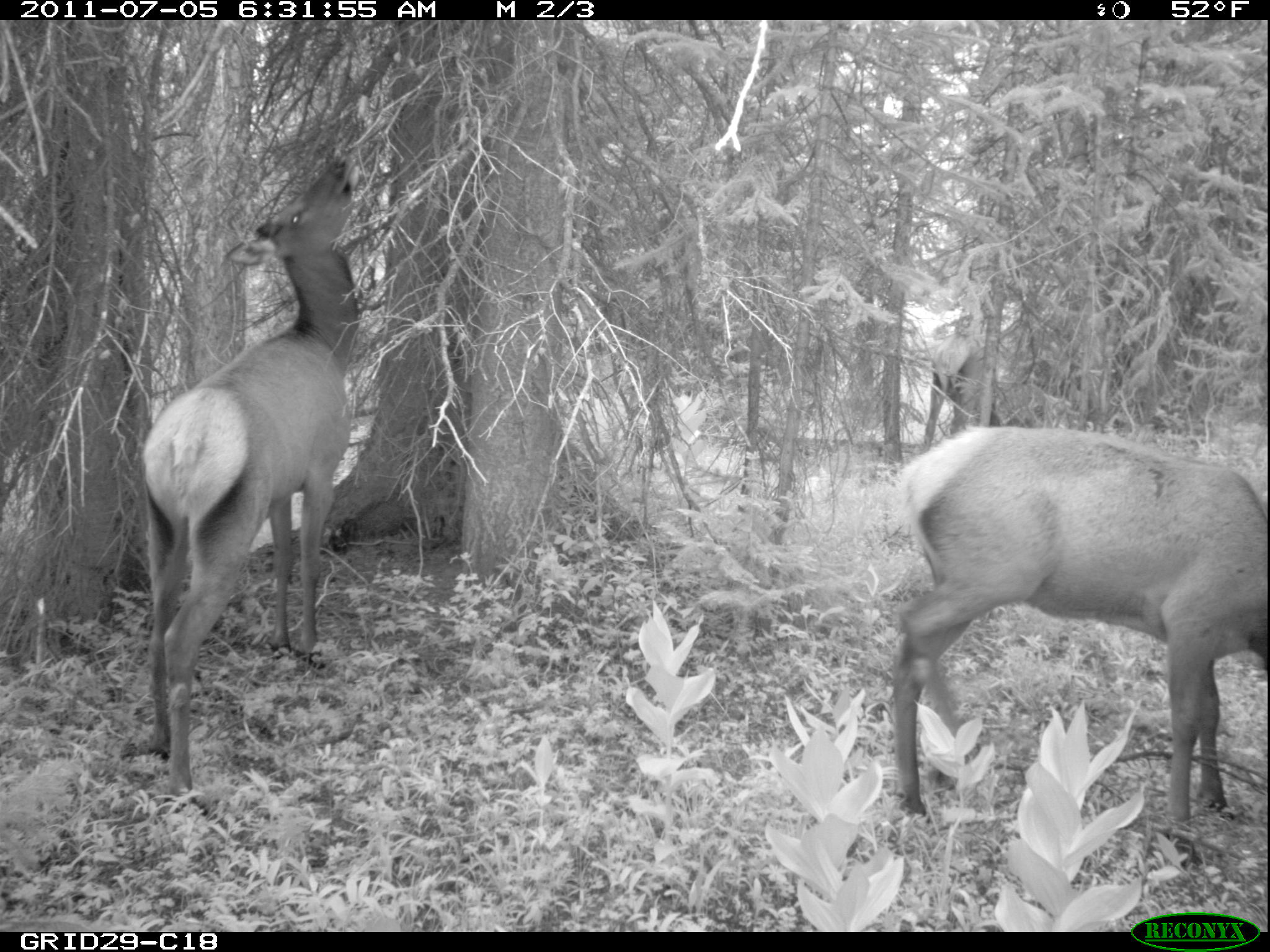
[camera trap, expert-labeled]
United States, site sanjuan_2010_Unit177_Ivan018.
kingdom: Animalia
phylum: Chordata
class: Mammalia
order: Artiodactyla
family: Cervidae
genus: Cervus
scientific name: Cervus elaphus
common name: red deer